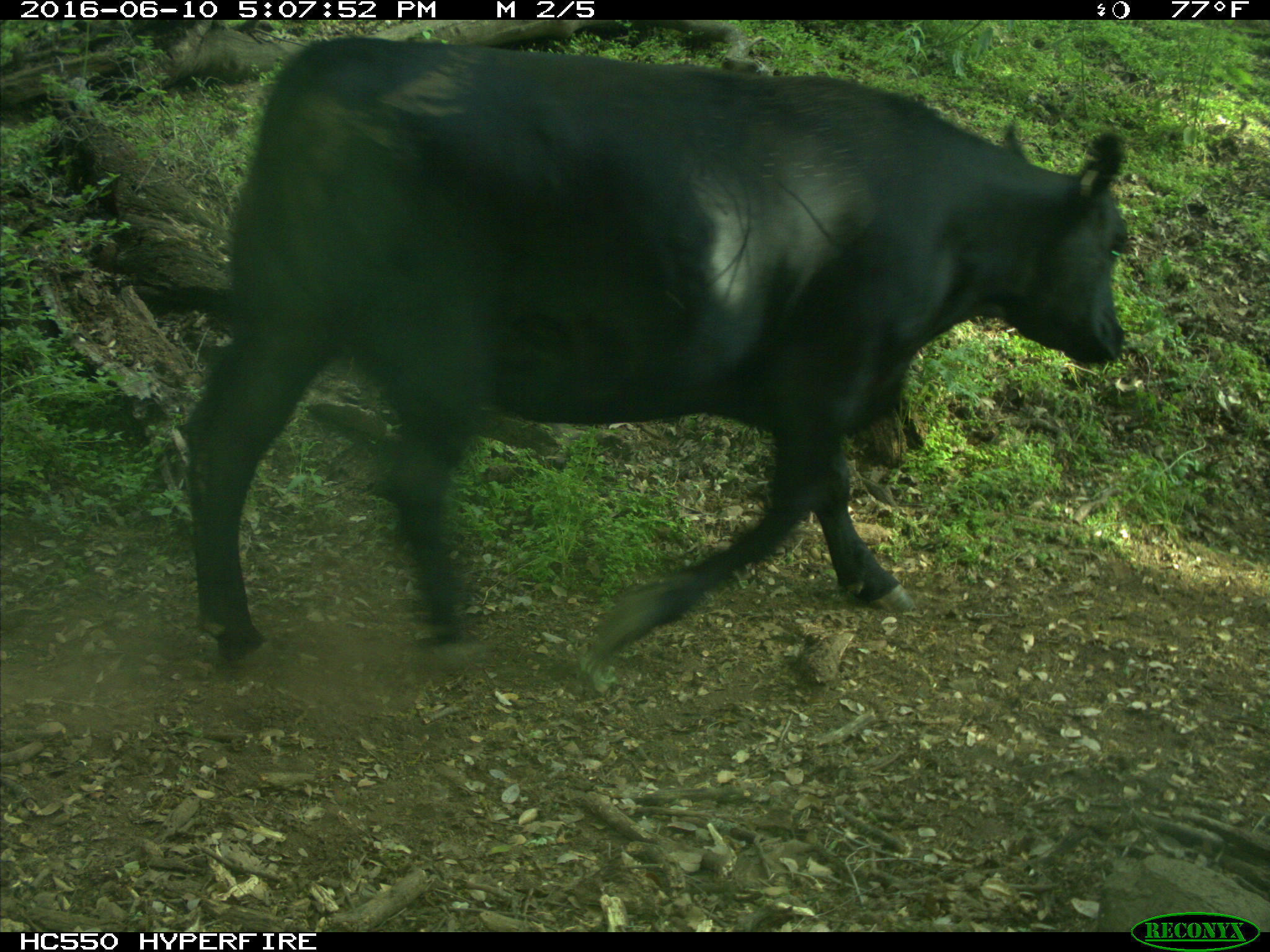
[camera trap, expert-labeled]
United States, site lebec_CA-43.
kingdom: Animalia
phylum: Chordata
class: Mammalia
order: Artiodactyla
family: Bovidae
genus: Bos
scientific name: Bos taurus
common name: domestic cow